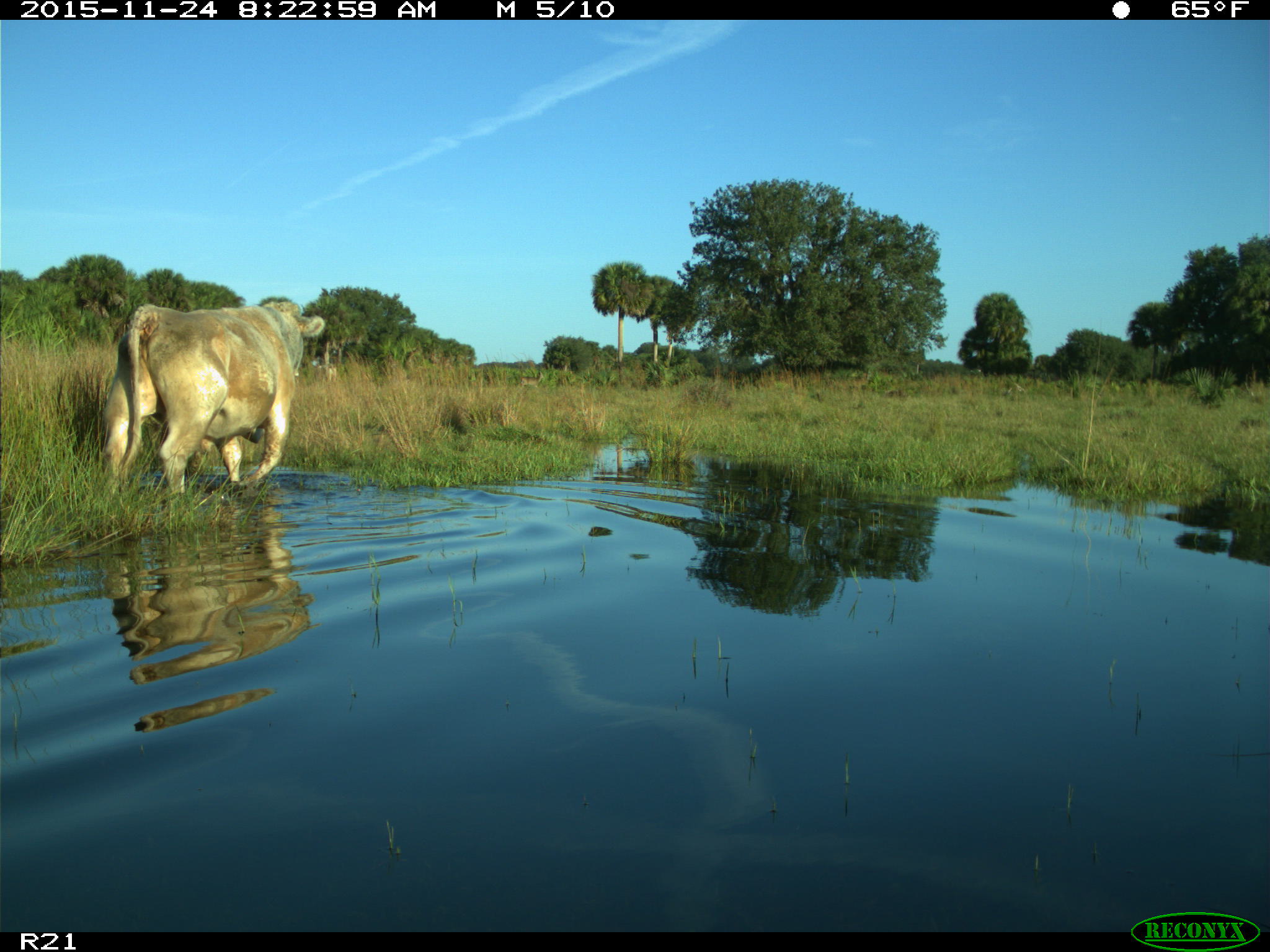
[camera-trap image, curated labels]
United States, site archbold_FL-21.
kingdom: Animalia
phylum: Chordata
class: Mammalia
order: Artiodactyla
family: Bovidae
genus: Bos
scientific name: Bos taurus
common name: domestic cow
Bos taurus (domestic cow).